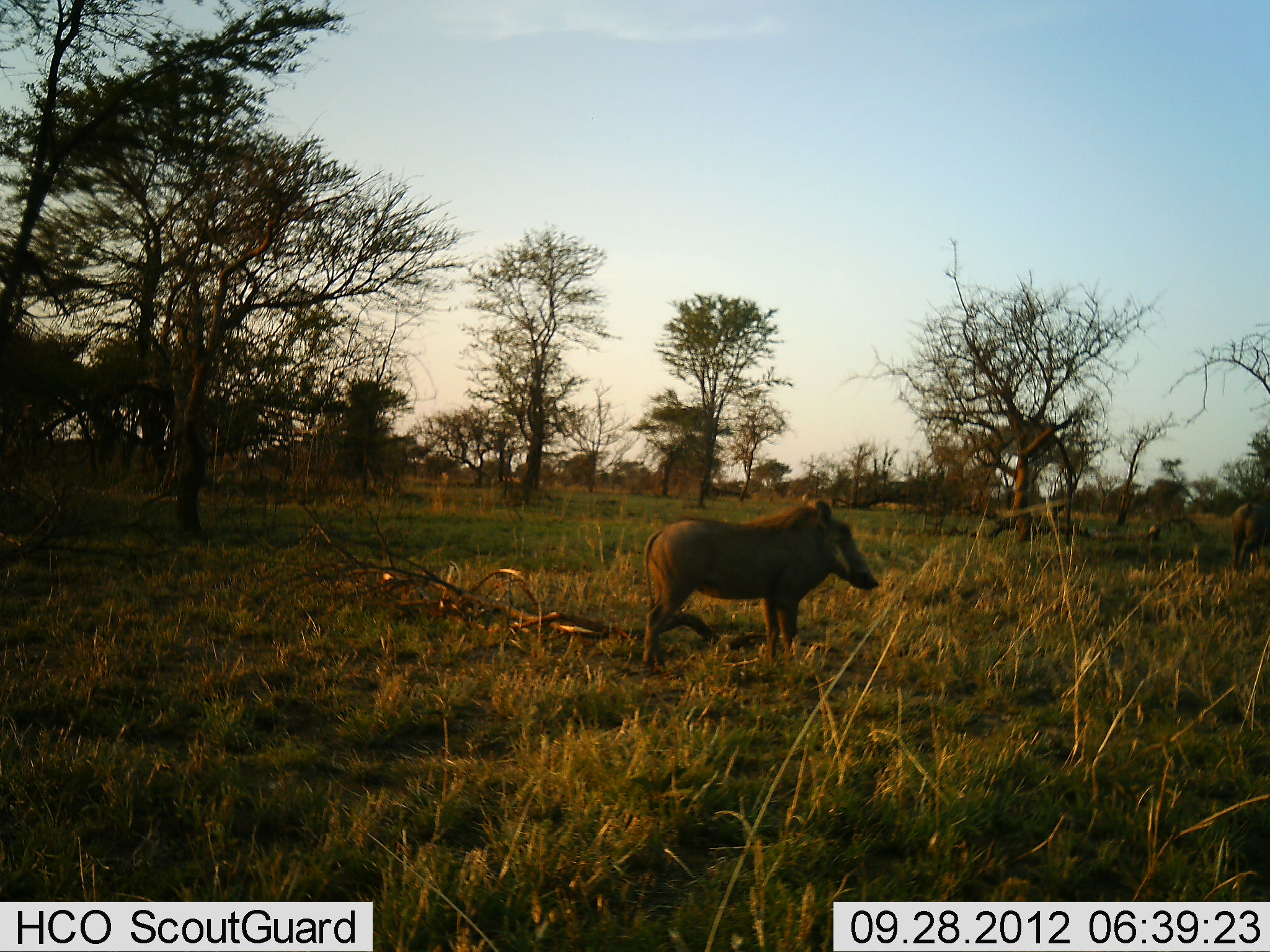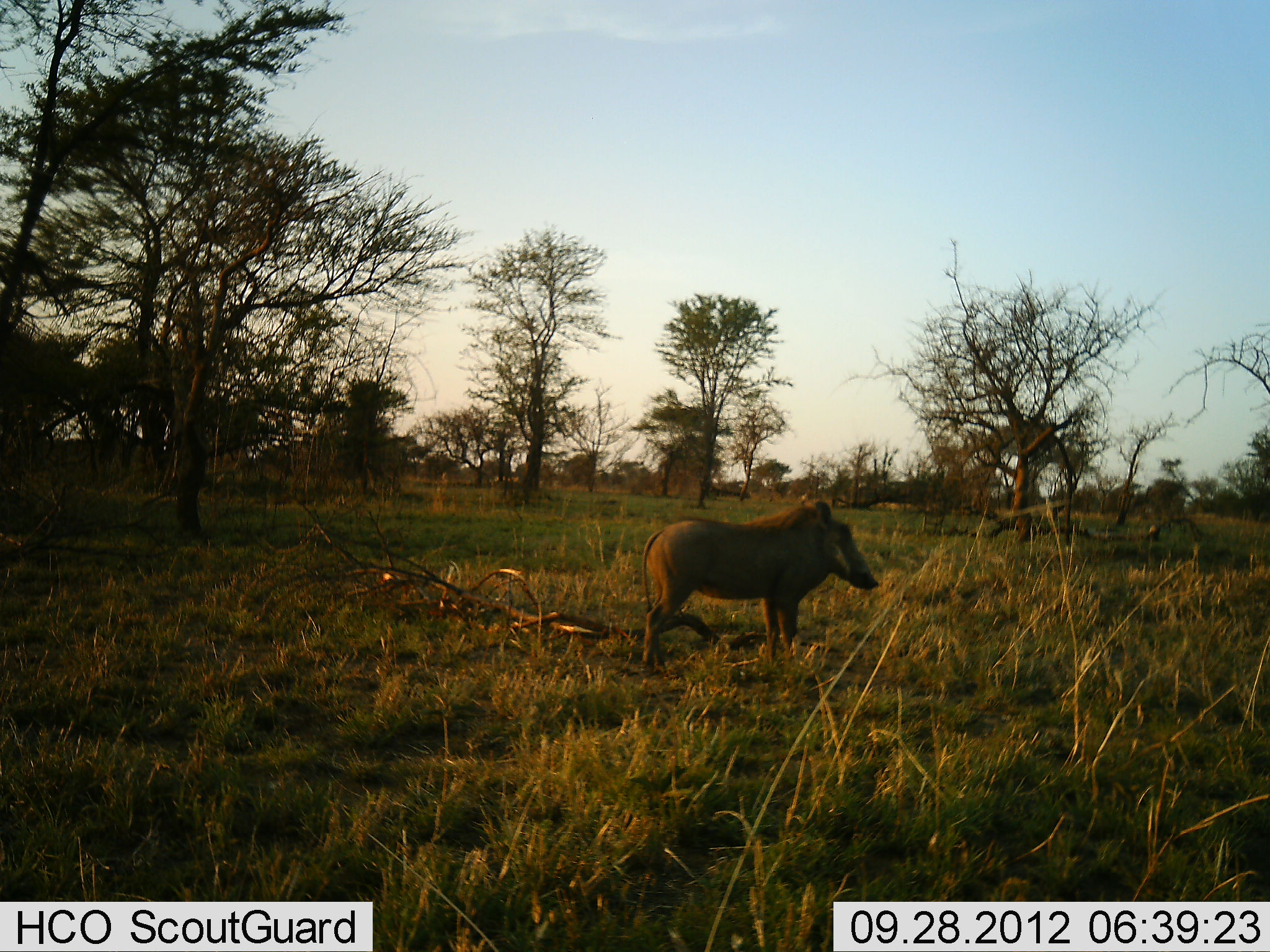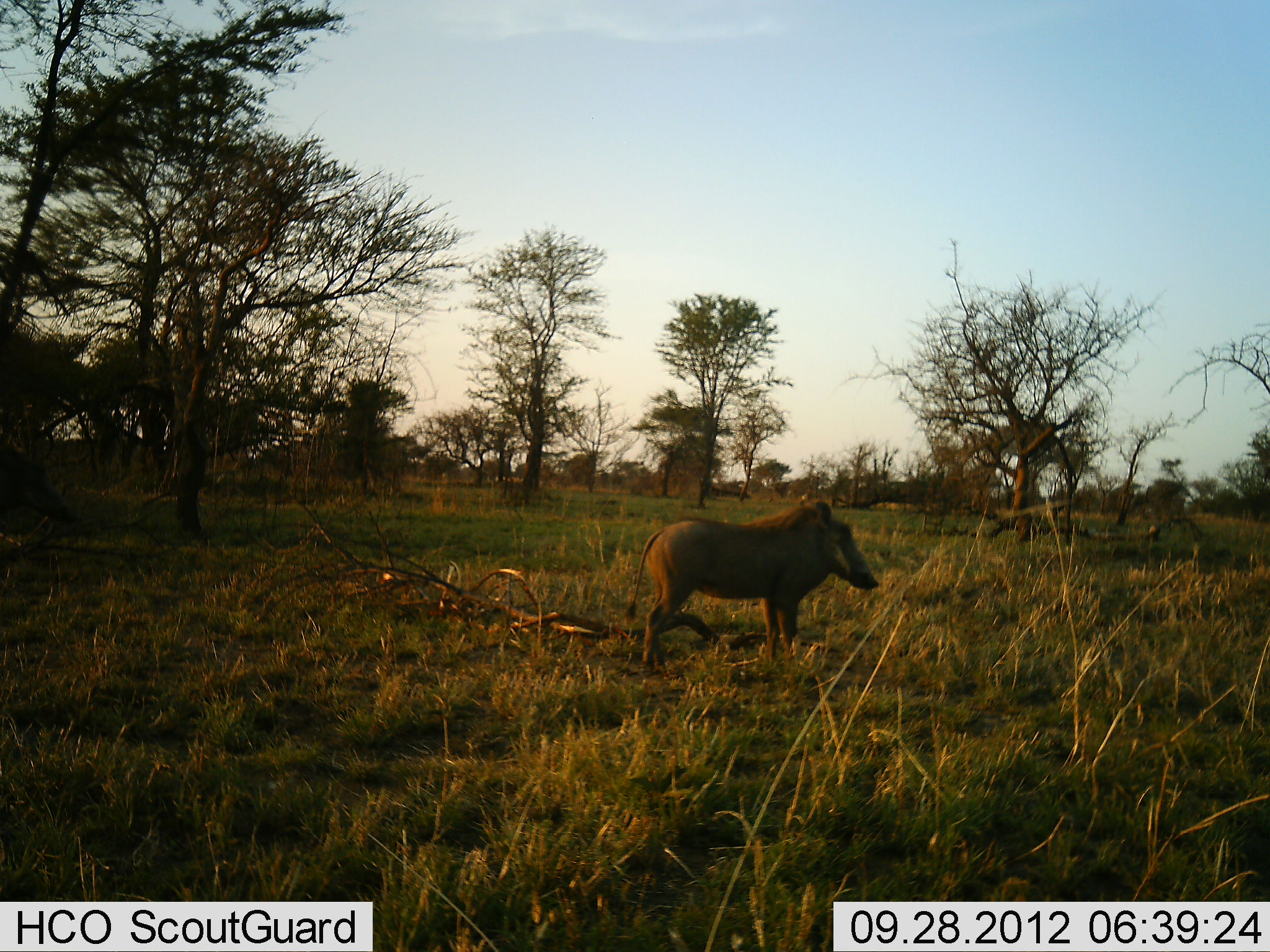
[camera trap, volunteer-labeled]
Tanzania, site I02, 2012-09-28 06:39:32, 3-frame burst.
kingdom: Animalia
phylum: Chordata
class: Mammalia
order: Artiodactyla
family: Suidae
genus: Phacochoerus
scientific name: Phacochoerus africanus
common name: warthog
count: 1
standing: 90%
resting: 0%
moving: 40%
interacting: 0%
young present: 0%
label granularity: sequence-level